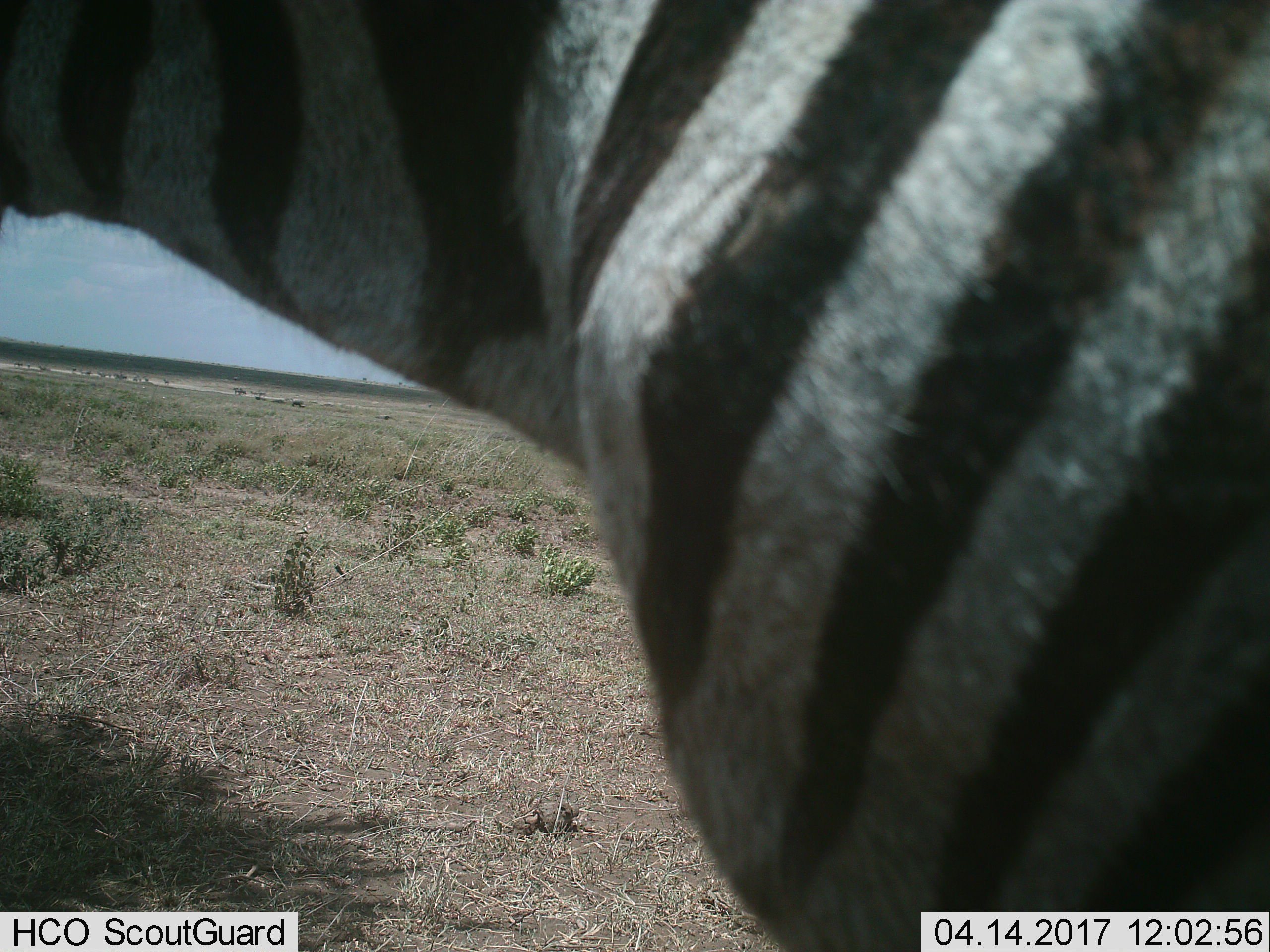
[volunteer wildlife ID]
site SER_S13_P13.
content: unidentified animal